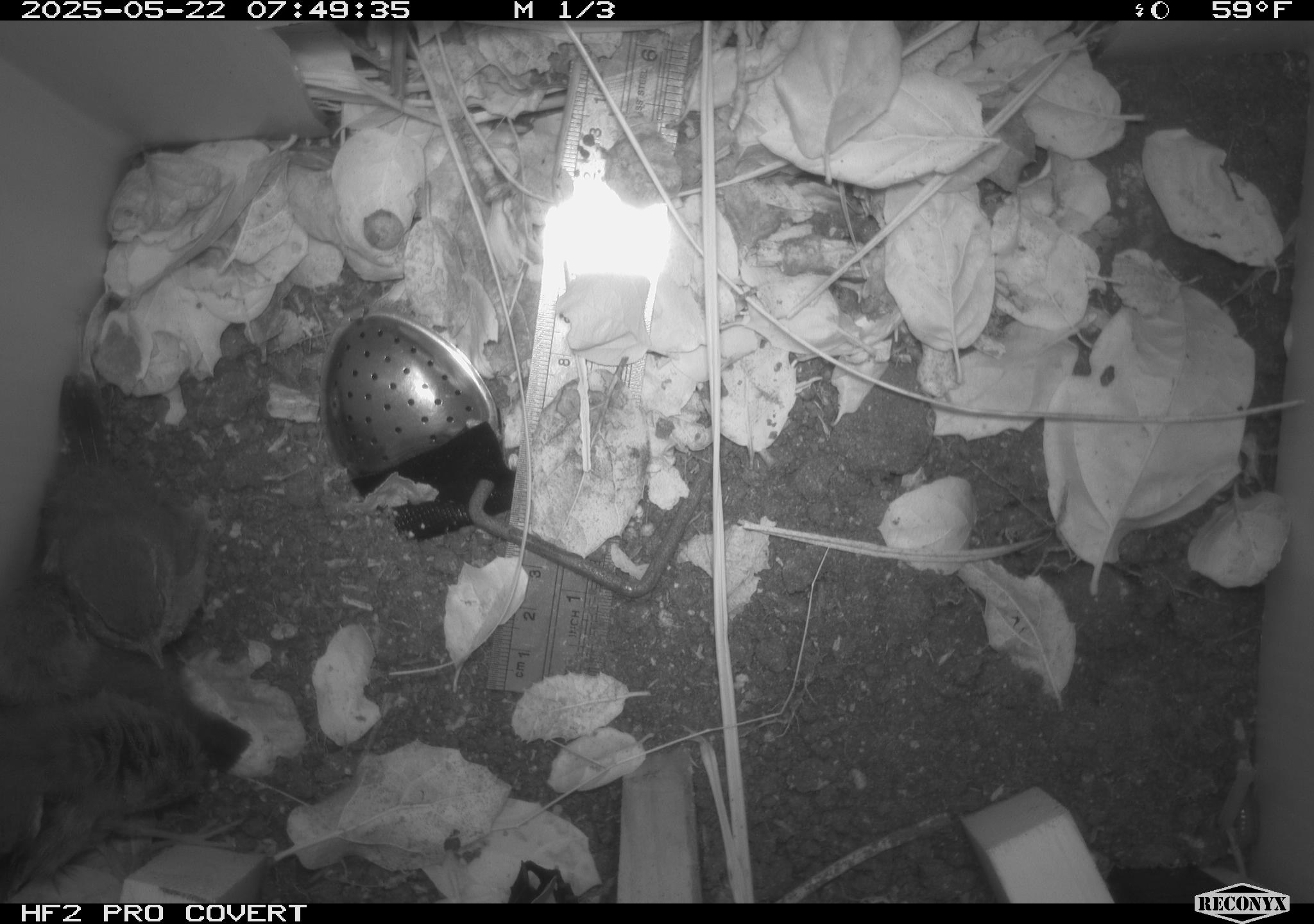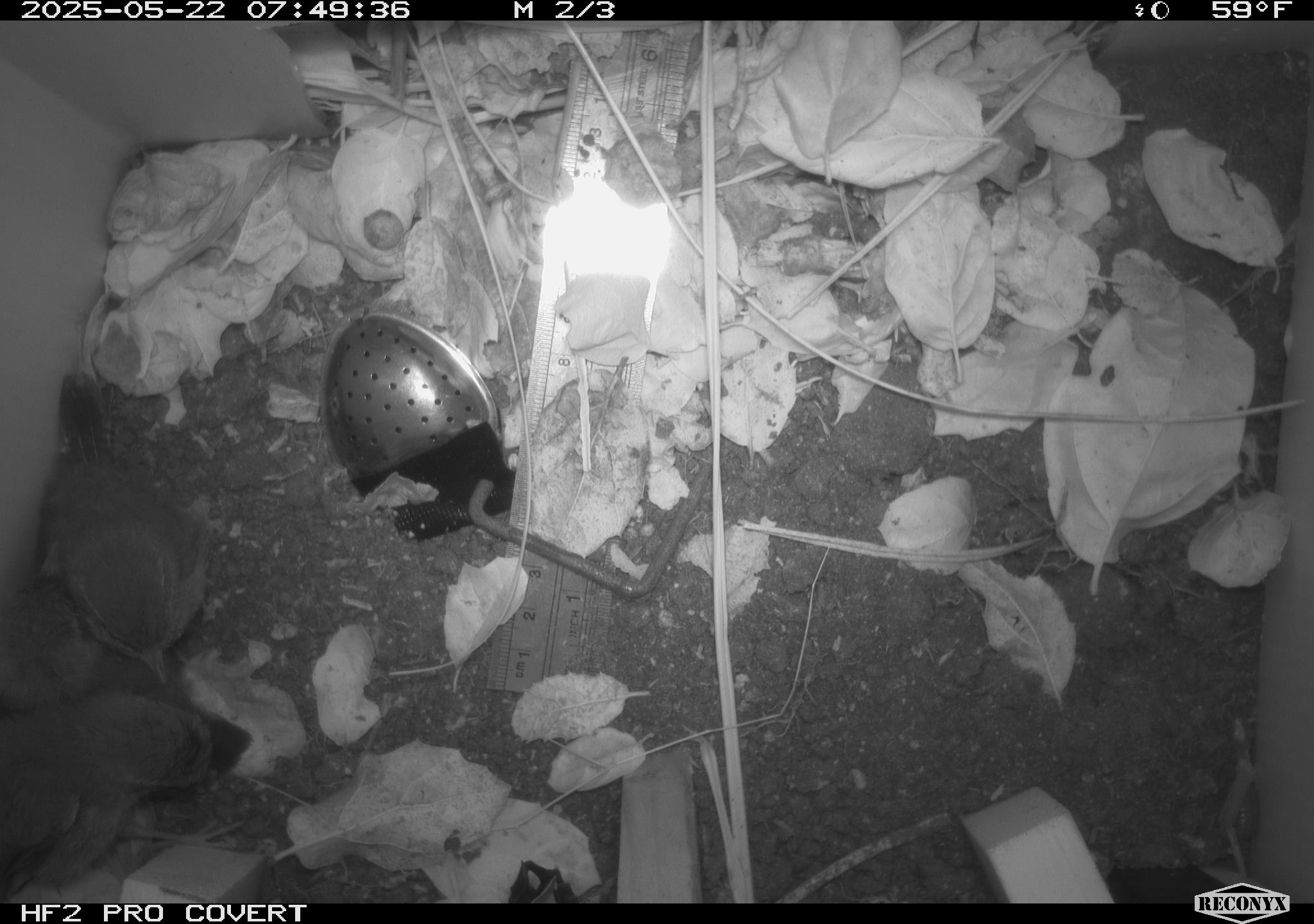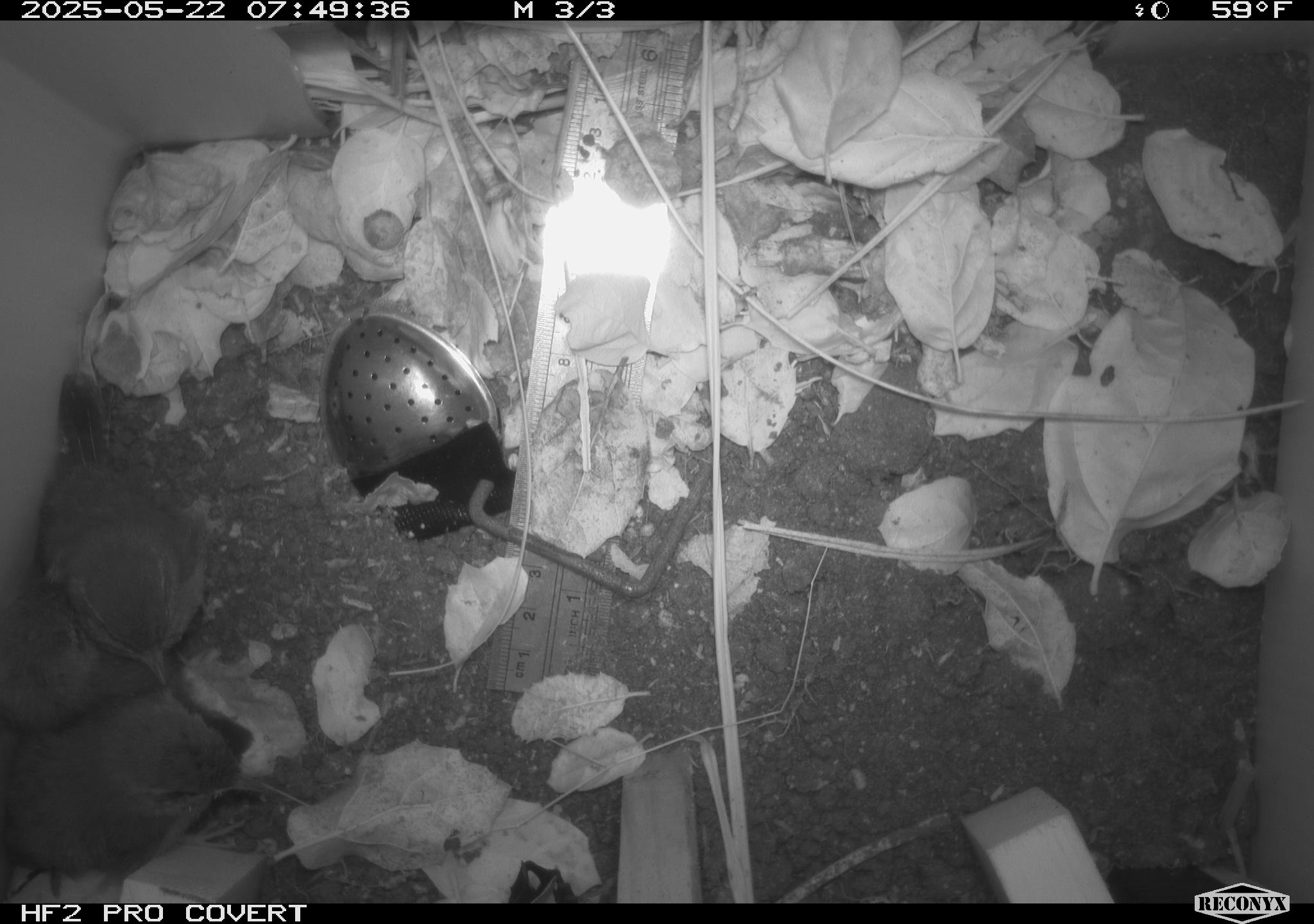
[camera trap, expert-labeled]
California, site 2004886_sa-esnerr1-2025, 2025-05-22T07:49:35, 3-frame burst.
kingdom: Animalia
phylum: Chordata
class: Aves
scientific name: Aves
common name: bird